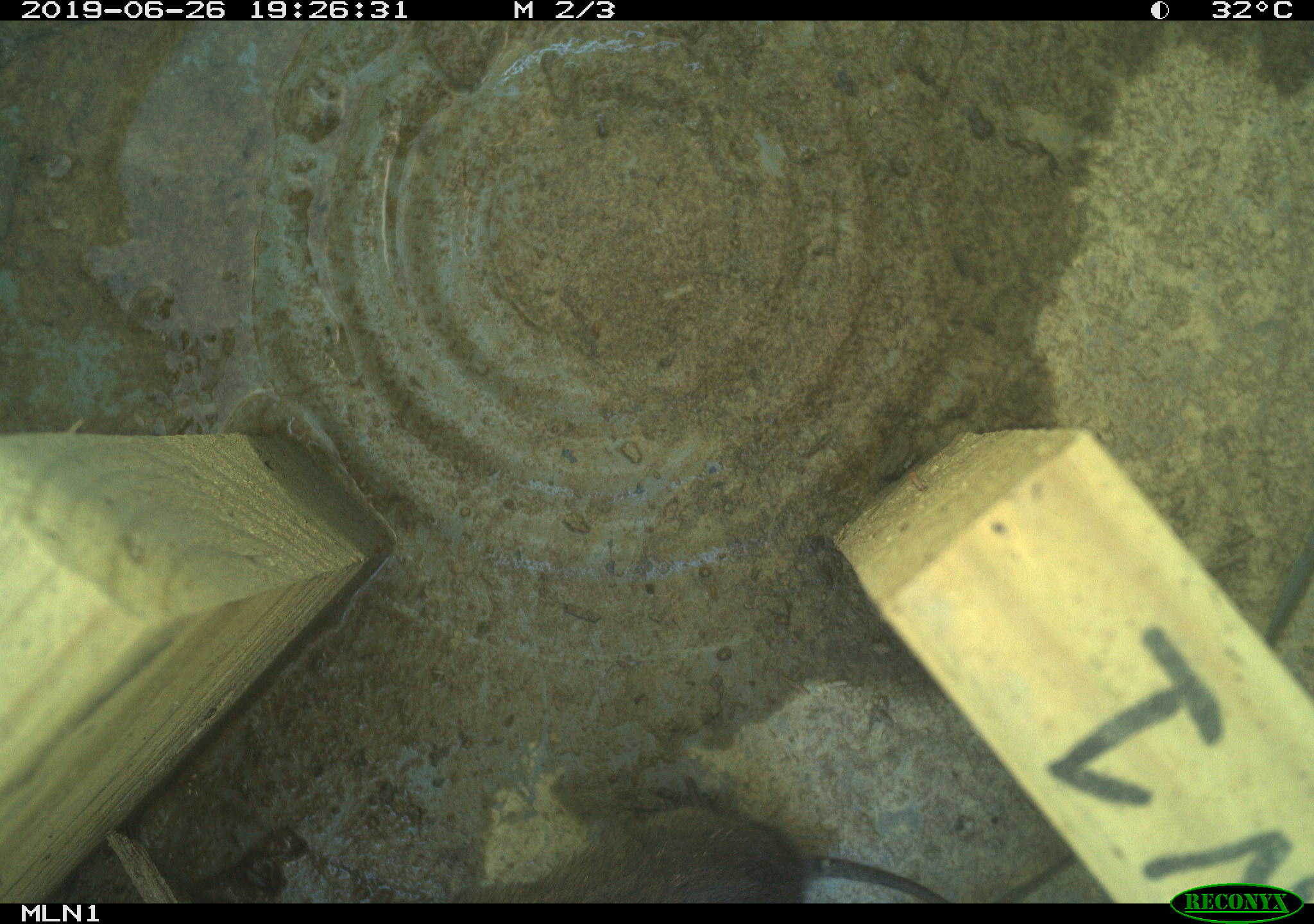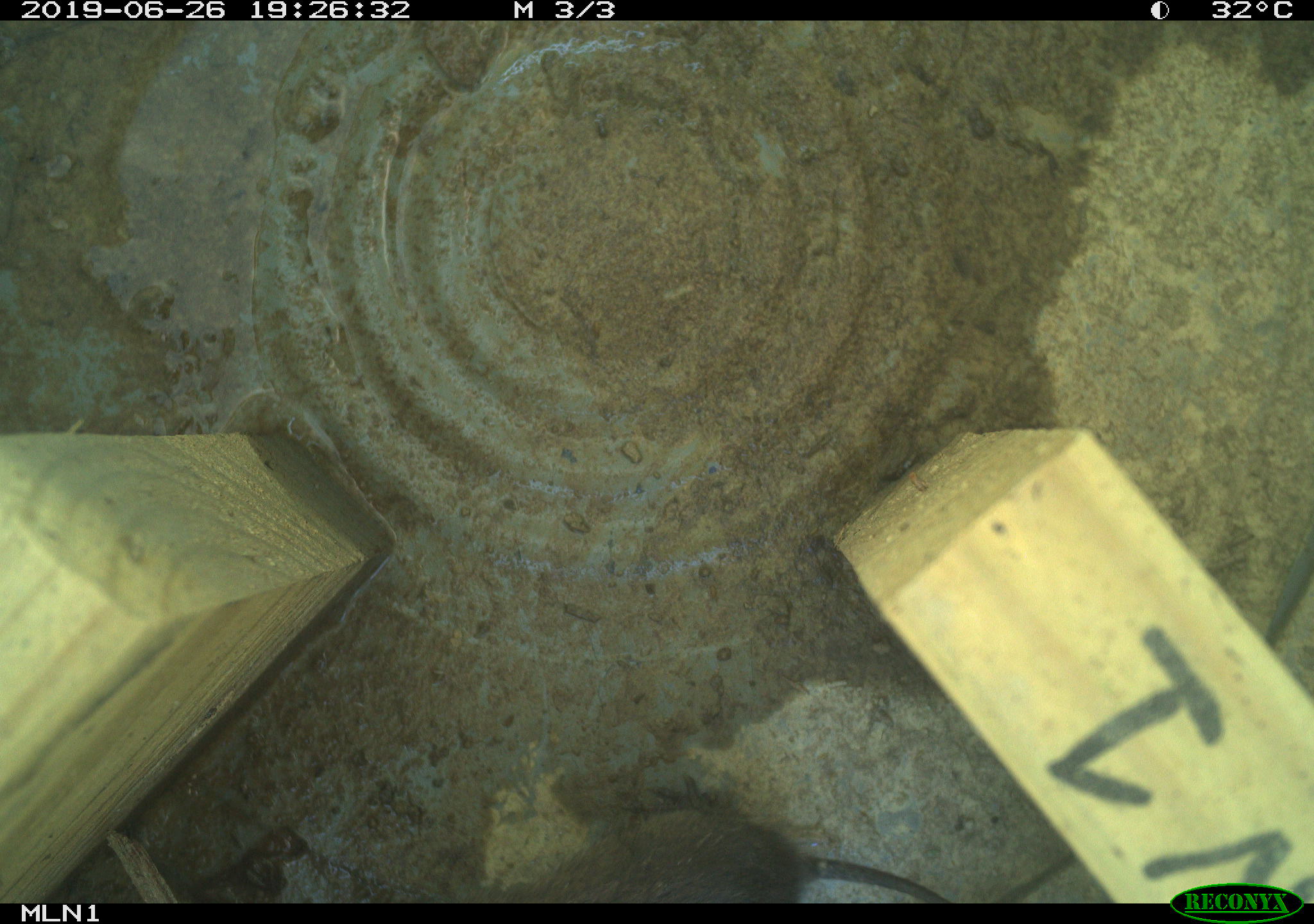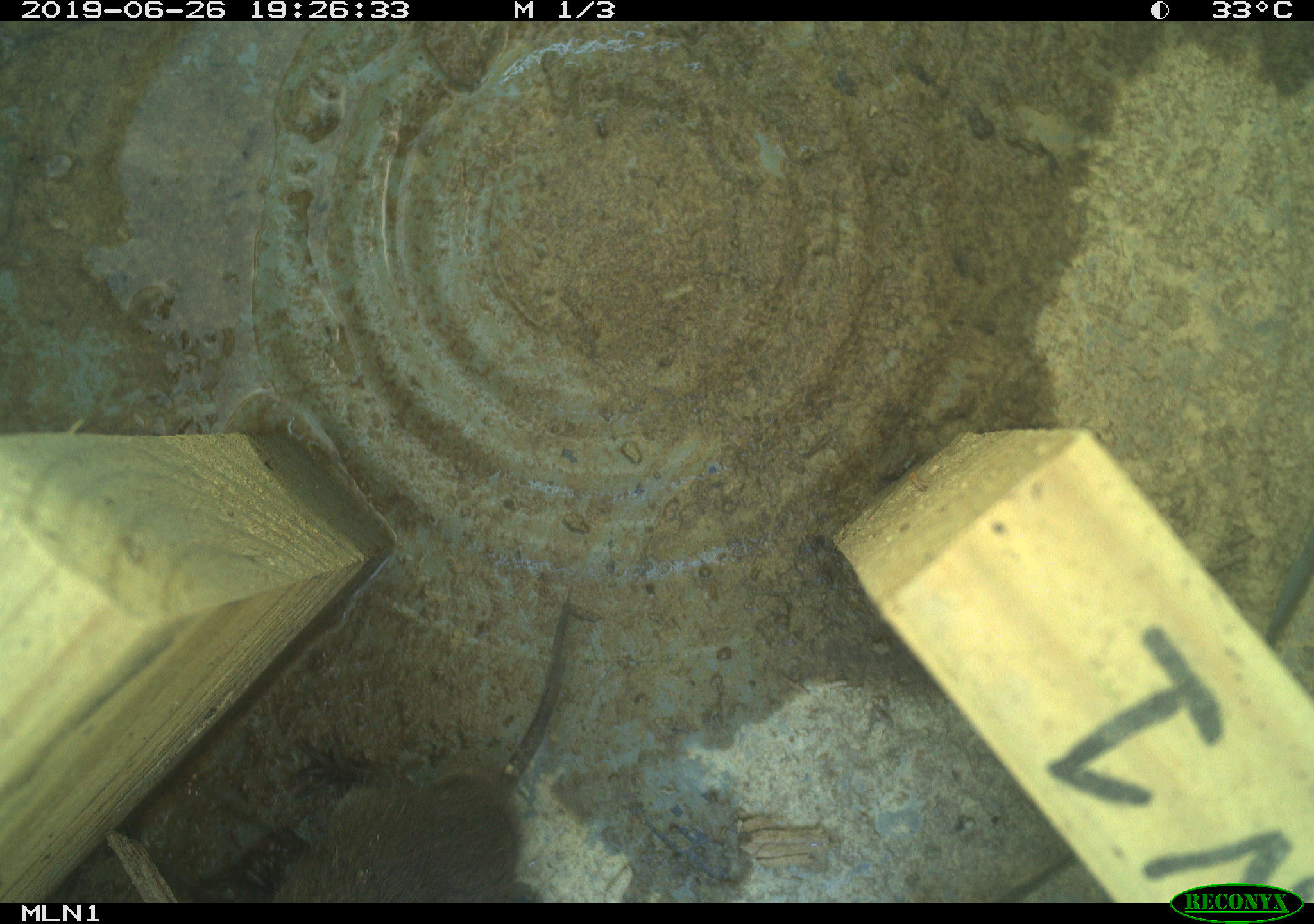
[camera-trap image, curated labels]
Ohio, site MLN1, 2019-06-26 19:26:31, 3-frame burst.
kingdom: Animalia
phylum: Chordata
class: Mammalia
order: Rodentia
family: Cricetidae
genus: Microtus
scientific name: Microtus pennsylvanicus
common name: meadow vole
Meadow vole (Microtus pennsylvanicus).